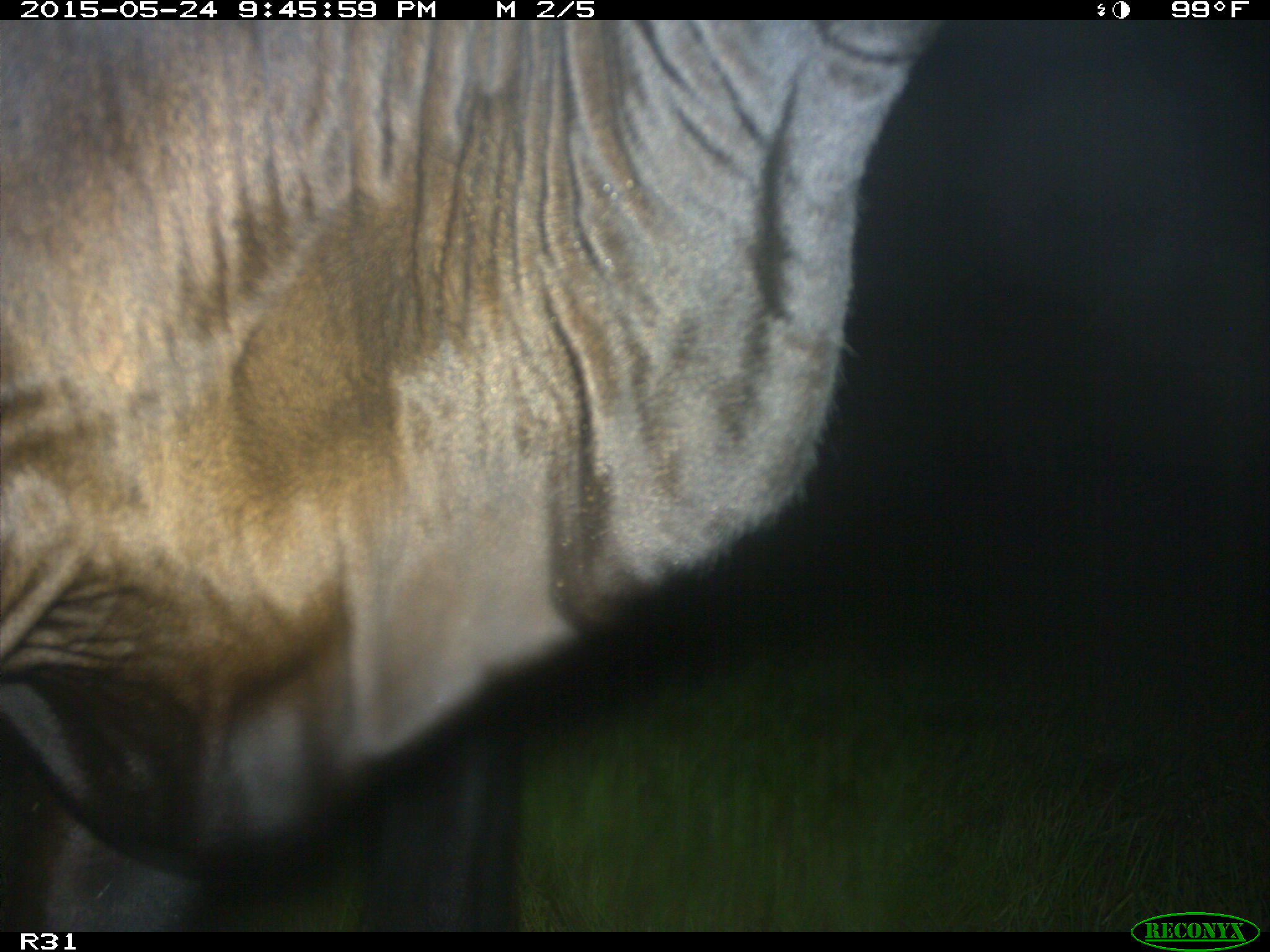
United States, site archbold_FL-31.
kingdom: Animalia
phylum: Chordata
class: Mammalia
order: Artiodactyla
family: Bovidae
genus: Bos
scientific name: Bos taurus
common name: domestic cow